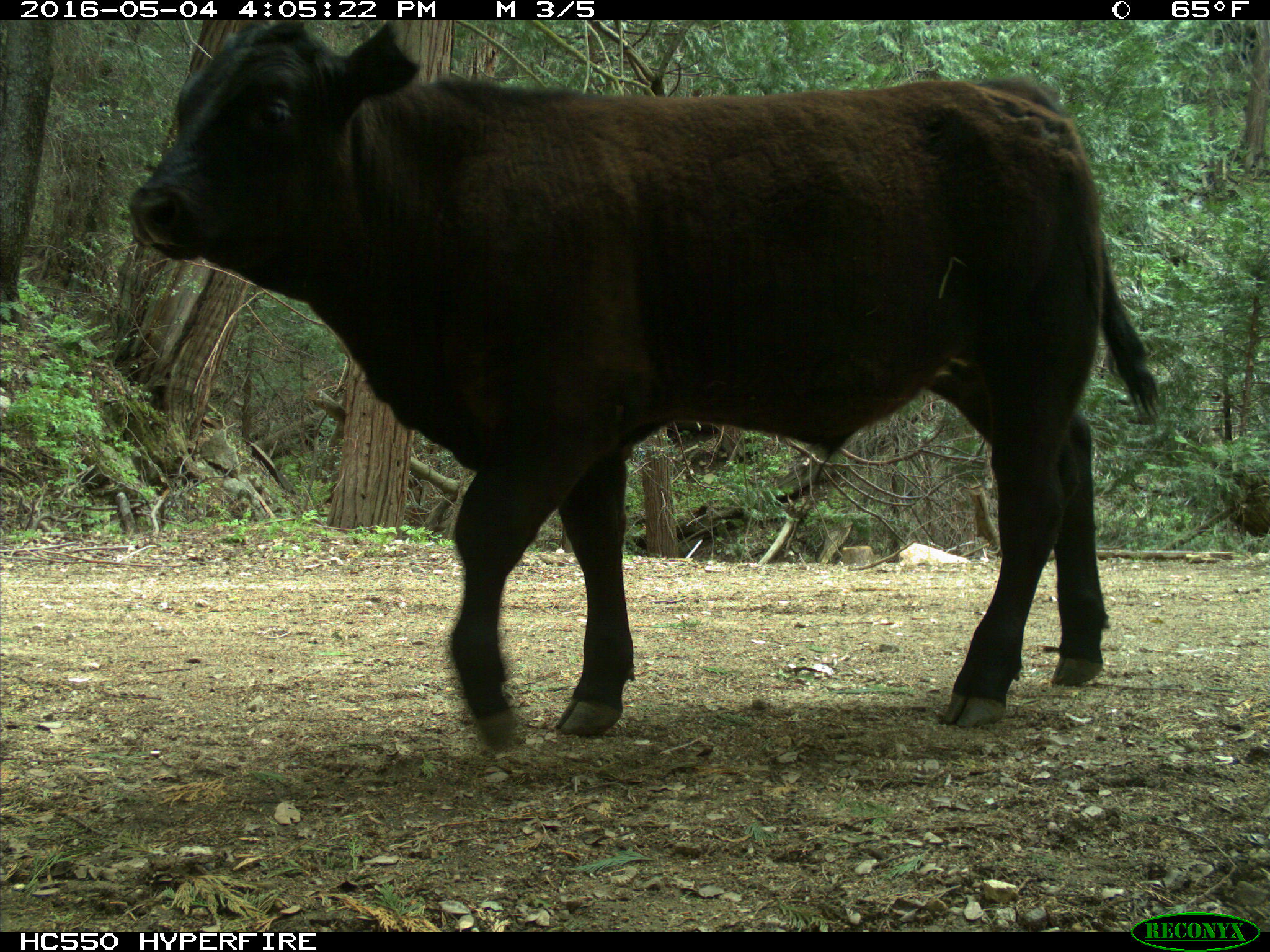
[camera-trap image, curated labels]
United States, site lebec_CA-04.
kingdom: Animalia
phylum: Chordata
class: Mammalia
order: Artiodactyla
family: Bovidae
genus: Bos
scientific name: Bos taurus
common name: domestic cow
Bos taurus (domestic cow).